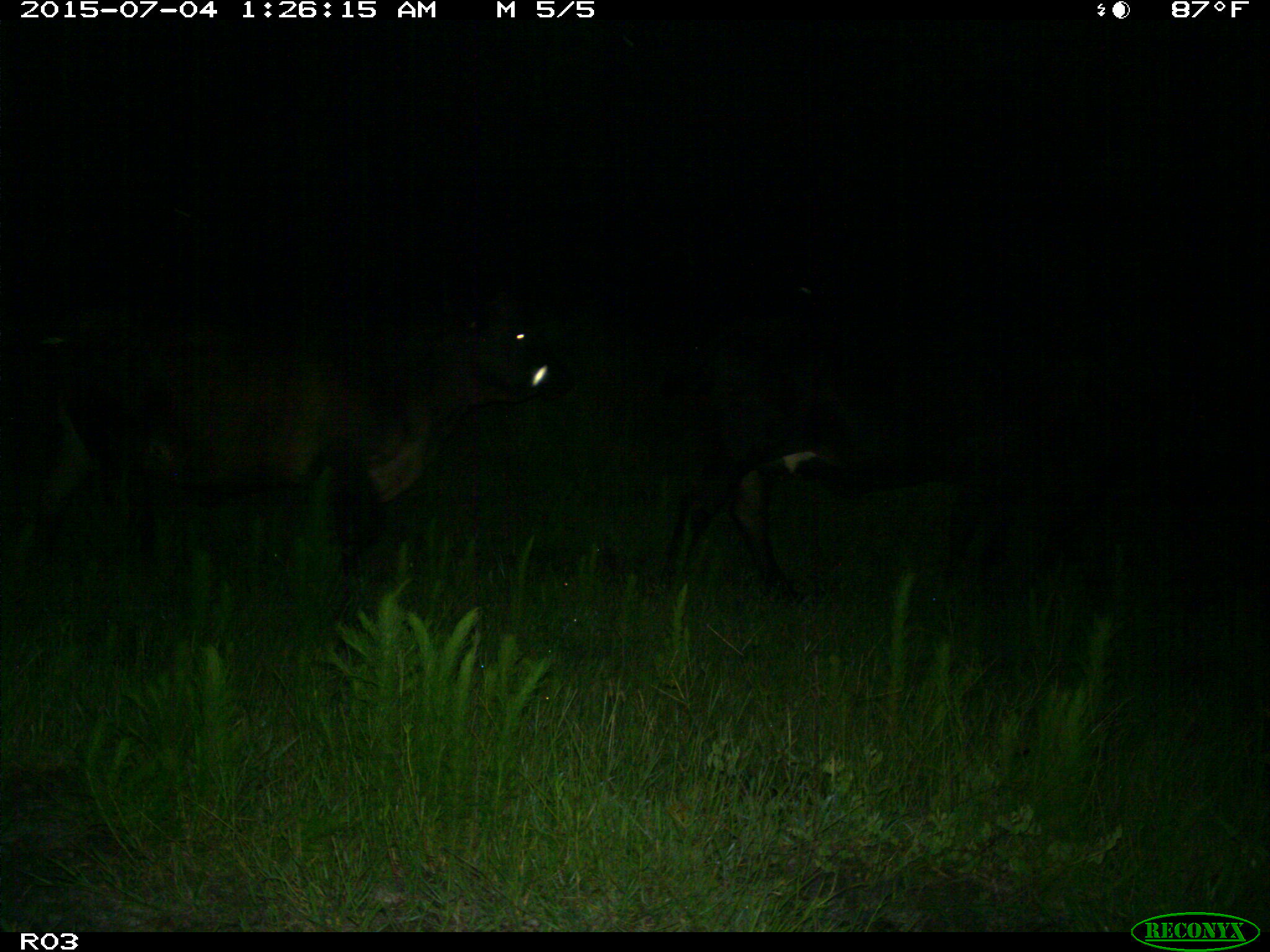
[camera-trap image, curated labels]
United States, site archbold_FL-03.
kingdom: Animalia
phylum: Chordata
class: Mammalia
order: Artiodactyla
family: Bovidae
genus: Bos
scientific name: Bos taurus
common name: domestic cow